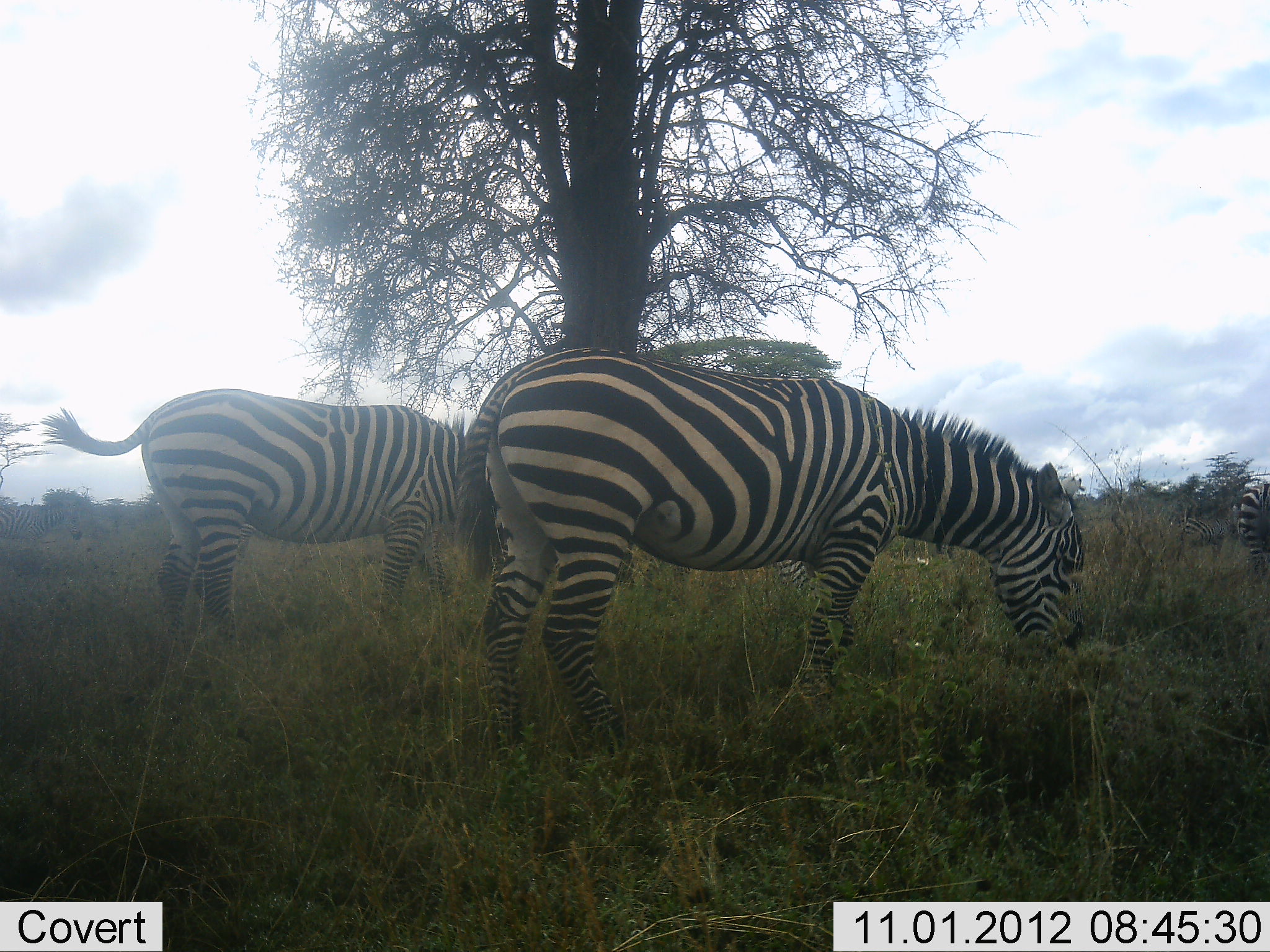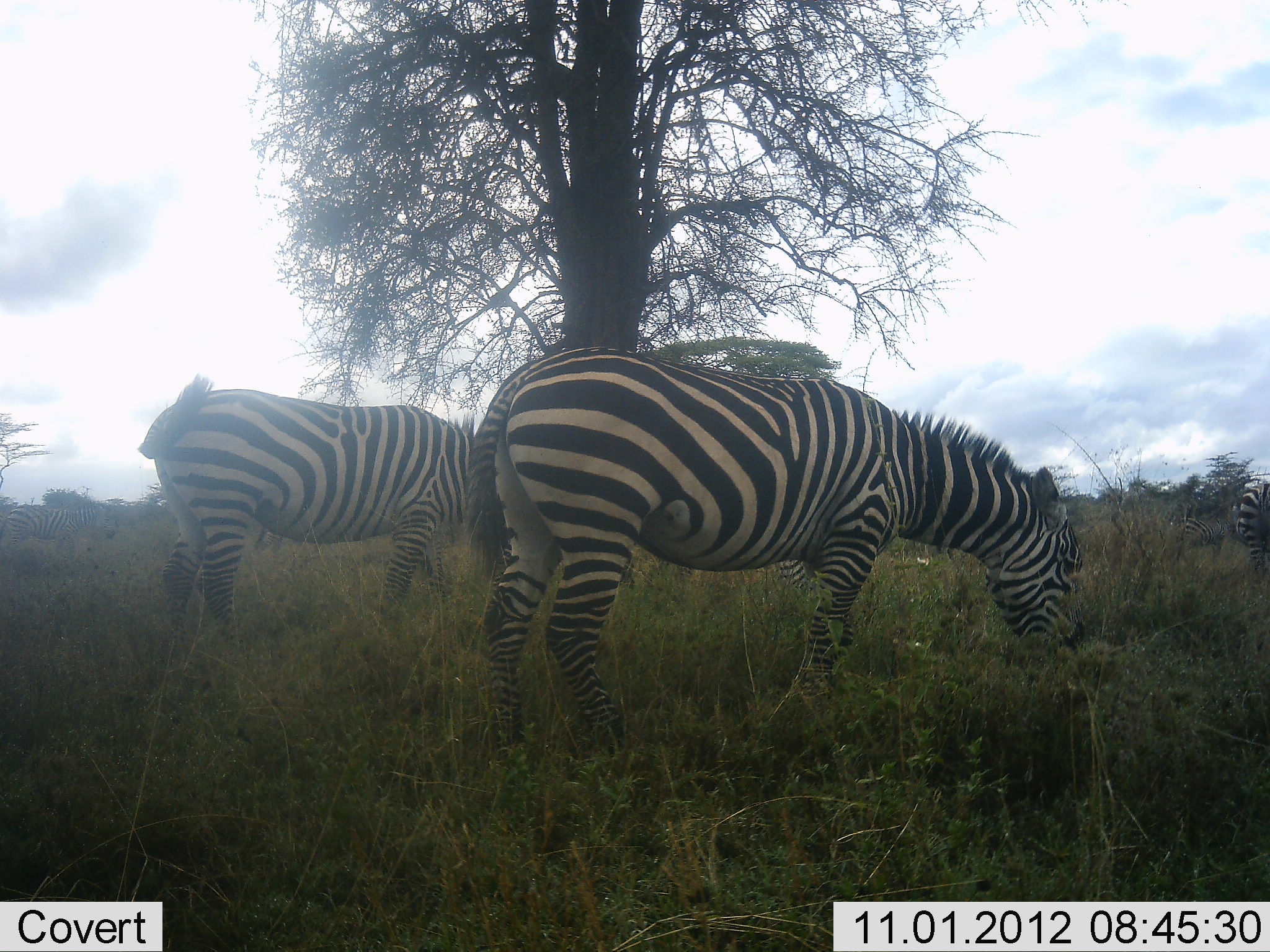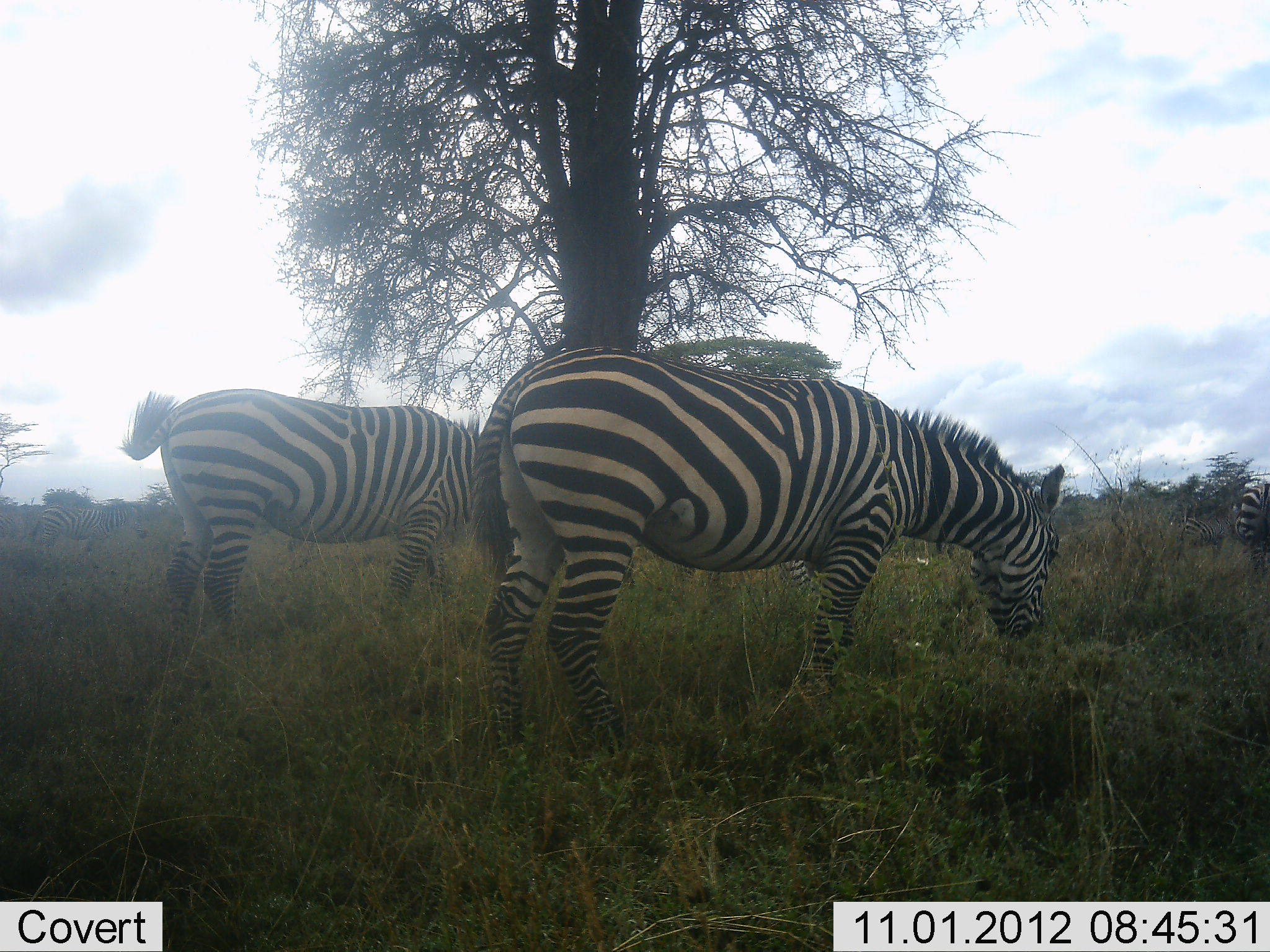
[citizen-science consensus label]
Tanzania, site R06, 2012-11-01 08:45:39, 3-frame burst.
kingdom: Animalia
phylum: Chordata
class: Mammalia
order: Perissodactyla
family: Equidae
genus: Equus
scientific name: Equus quagga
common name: plains zebra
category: zebra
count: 4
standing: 50%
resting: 0%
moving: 40%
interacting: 0%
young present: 0%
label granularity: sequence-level